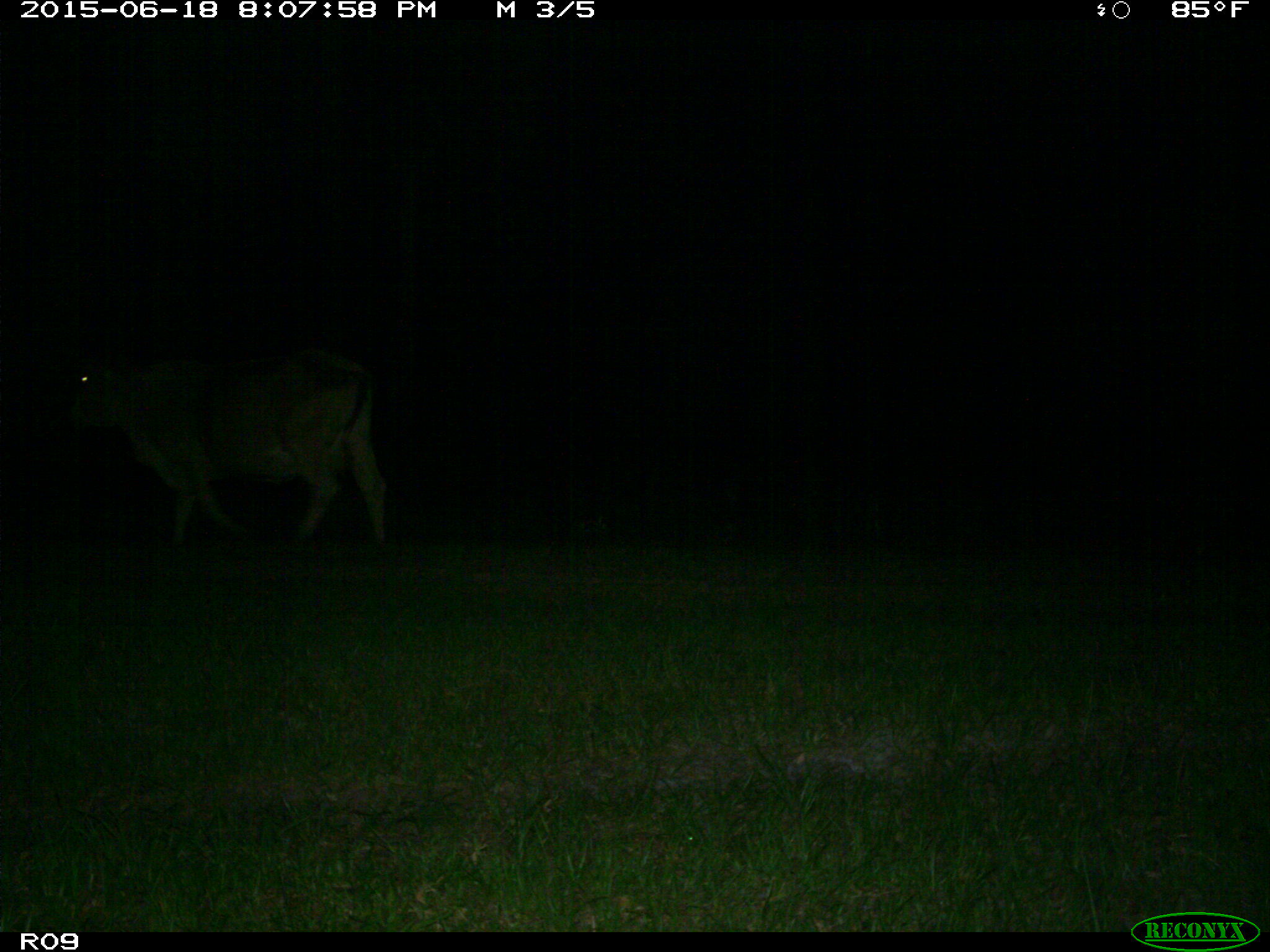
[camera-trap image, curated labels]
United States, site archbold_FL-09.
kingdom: Animalia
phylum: Chordata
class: Mammalia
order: Artiodactyla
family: Bovidae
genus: Bos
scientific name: Bos taurus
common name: domestic cow